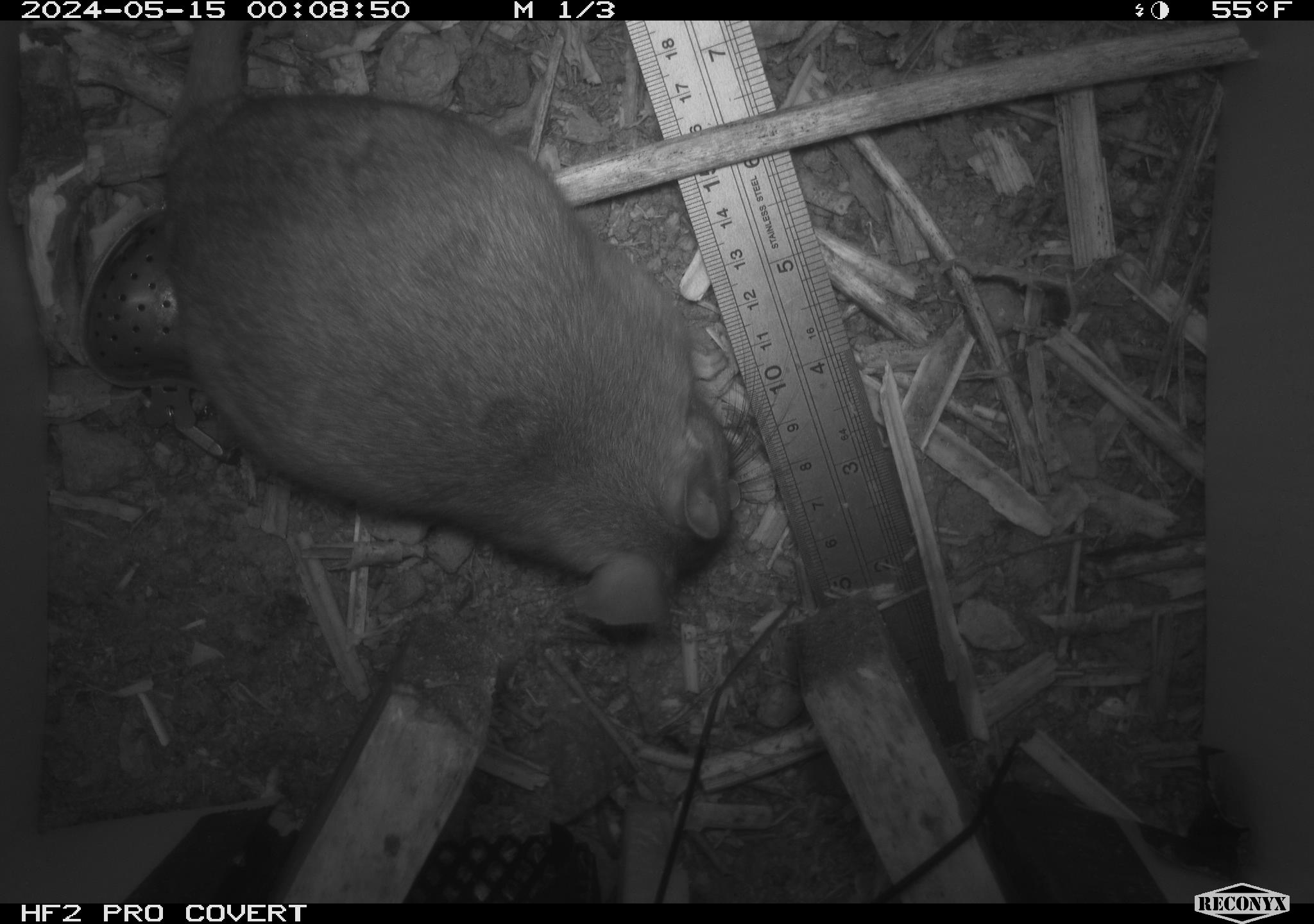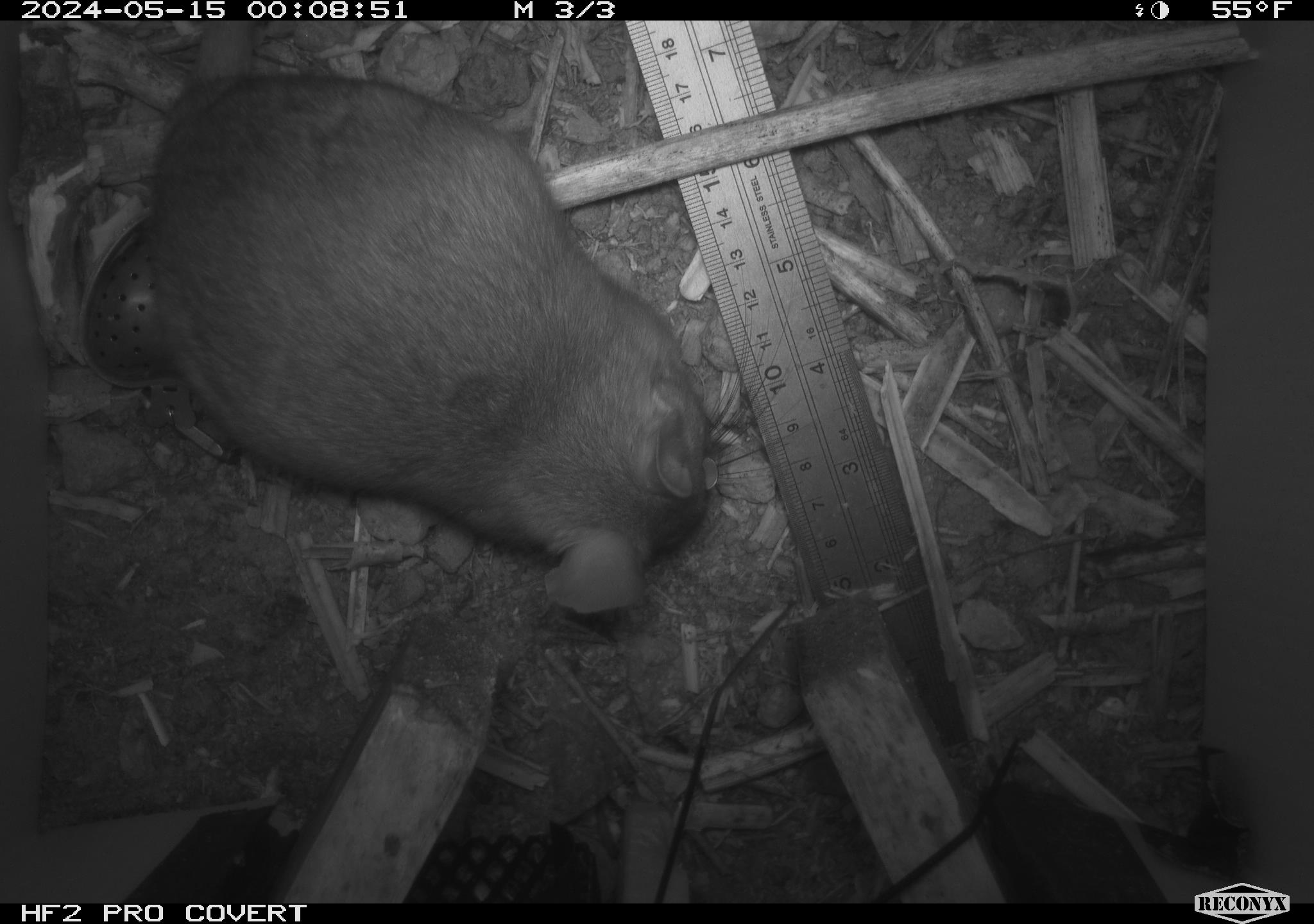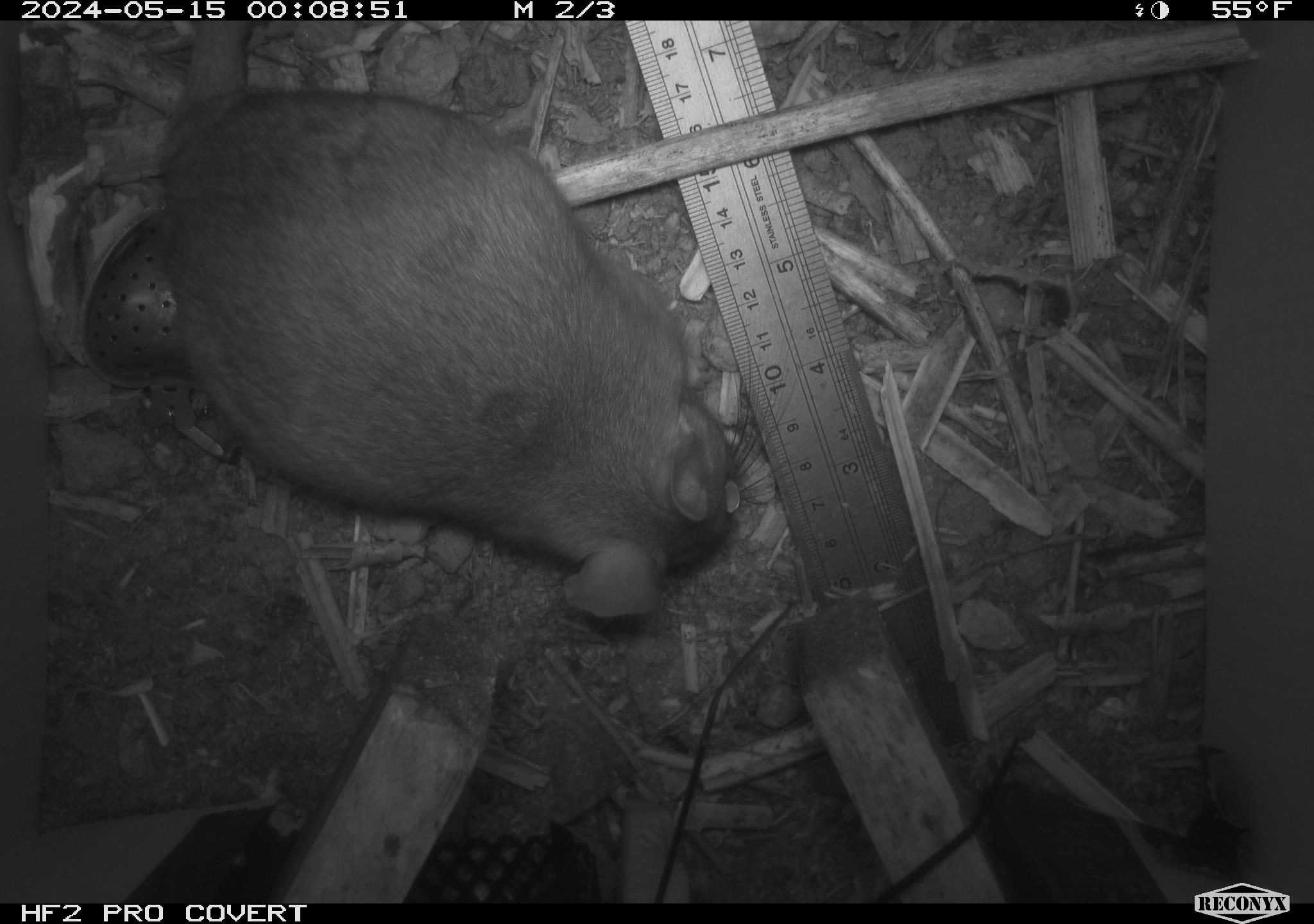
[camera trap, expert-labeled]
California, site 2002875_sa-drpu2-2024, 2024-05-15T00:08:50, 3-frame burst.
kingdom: Animalia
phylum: Chordata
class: Mammalia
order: Rodentia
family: Cricetidae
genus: Neotoma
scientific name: Neotoma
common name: pack rat or woodrat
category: neotoma species